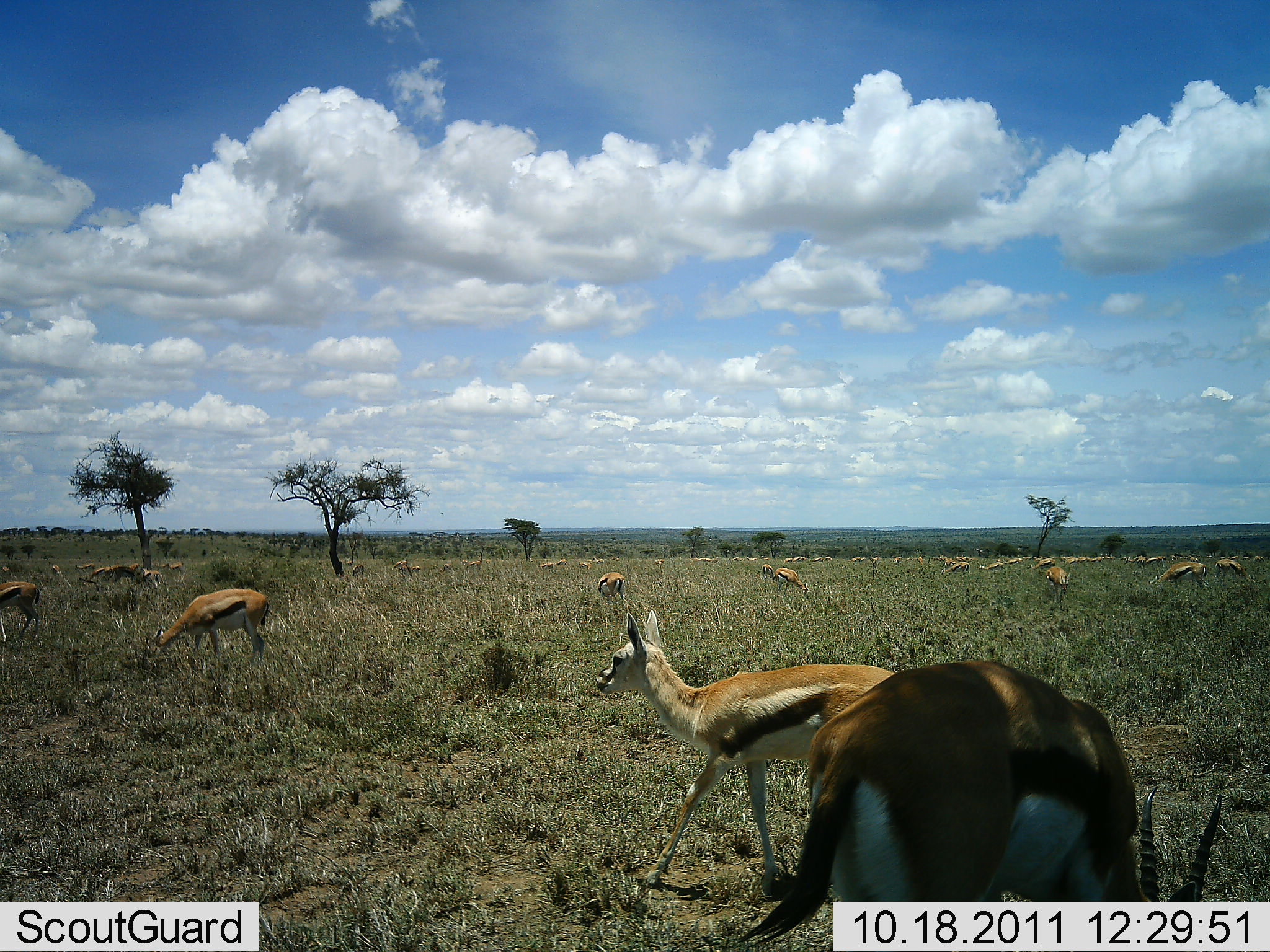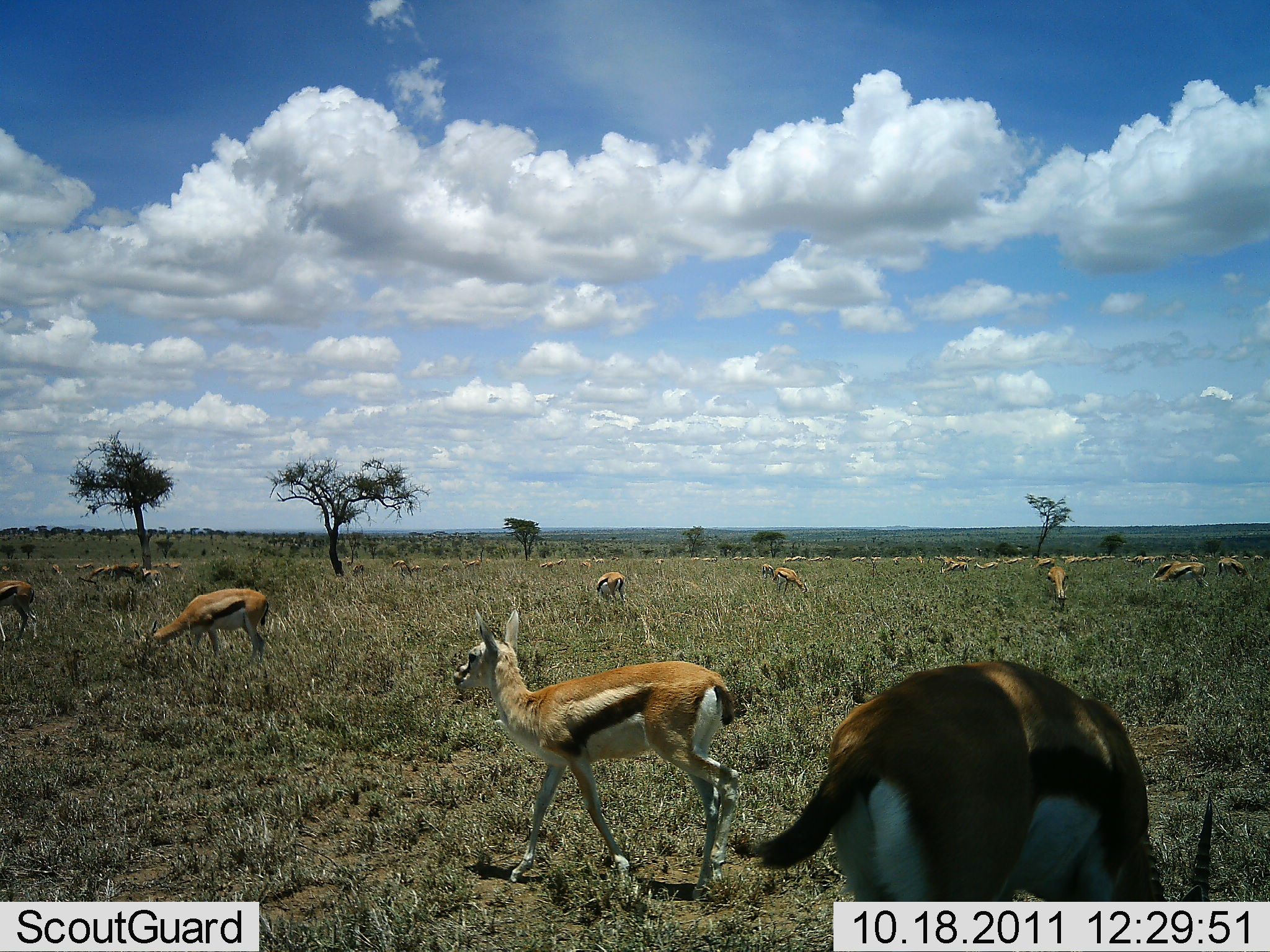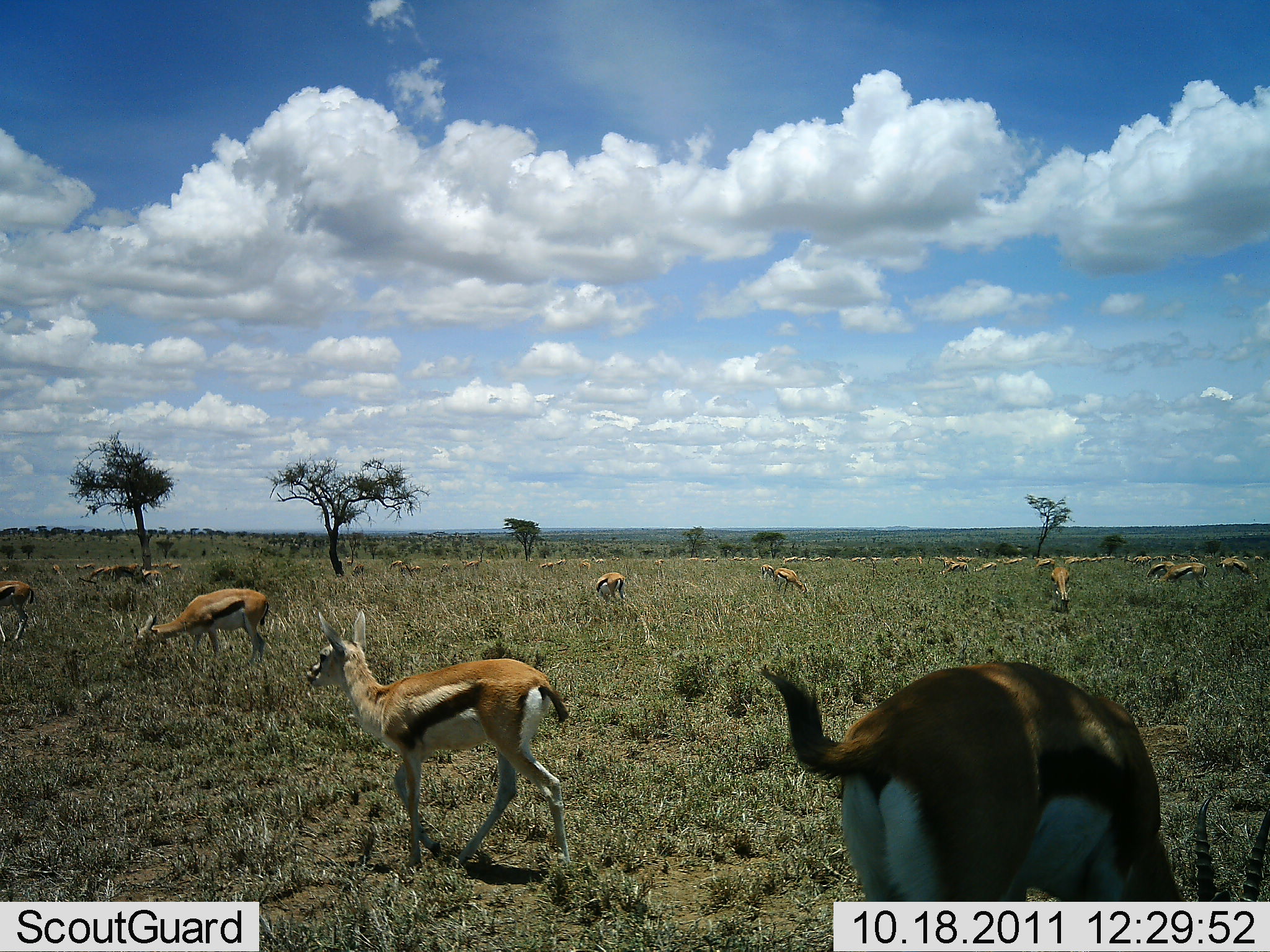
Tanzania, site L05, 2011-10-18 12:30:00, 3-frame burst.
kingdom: Animalia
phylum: Chordata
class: Mammalia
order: Artiodactyla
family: Bovidae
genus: Eudorcas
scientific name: Eudorcas thomsonii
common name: thomson's gazelle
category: gazellethomsons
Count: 11-50.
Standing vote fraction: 57%.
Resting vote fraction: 0%.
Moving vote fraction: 71%.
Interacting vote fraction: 0%.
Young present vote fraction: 29%.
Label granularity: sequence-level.